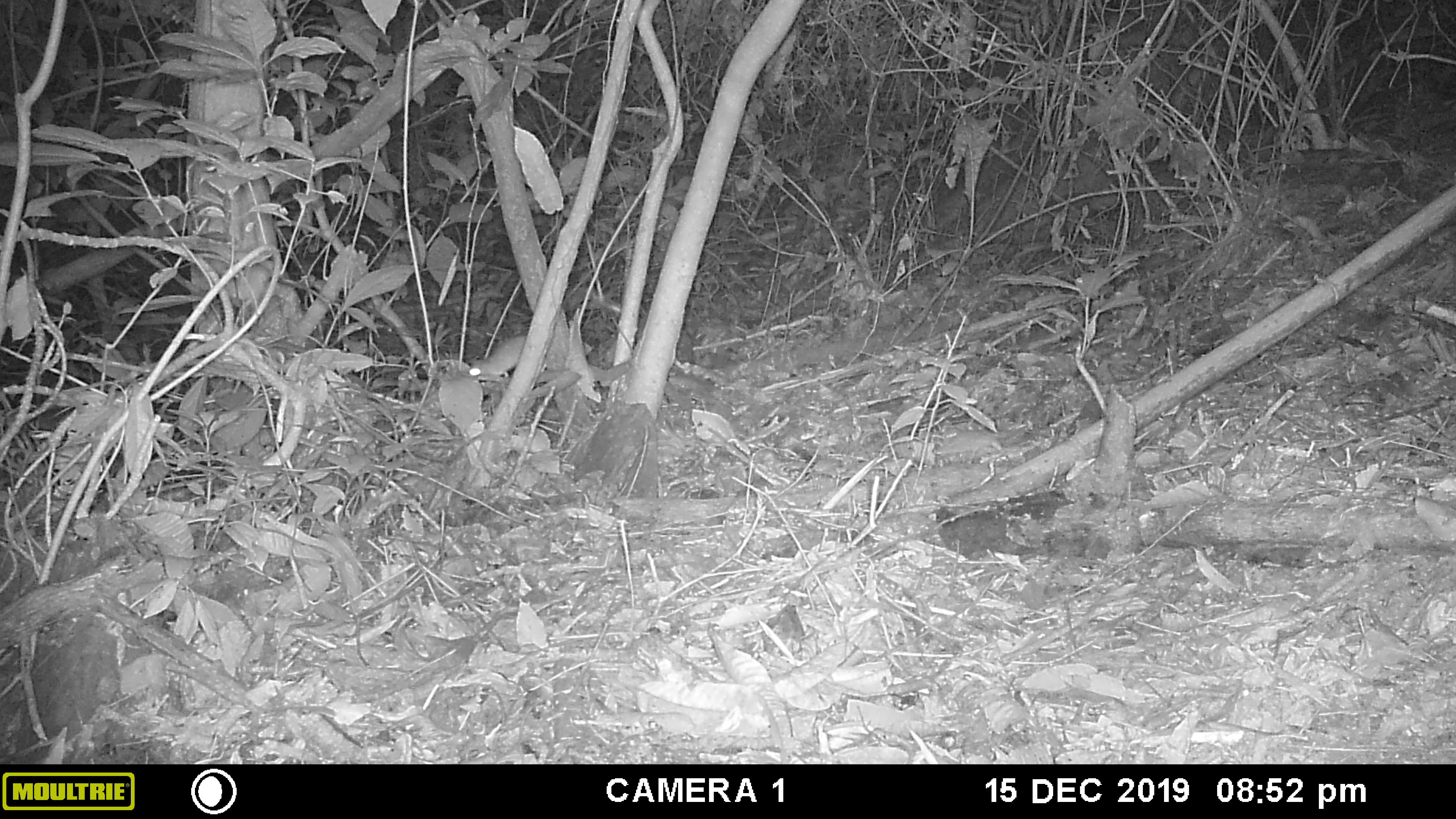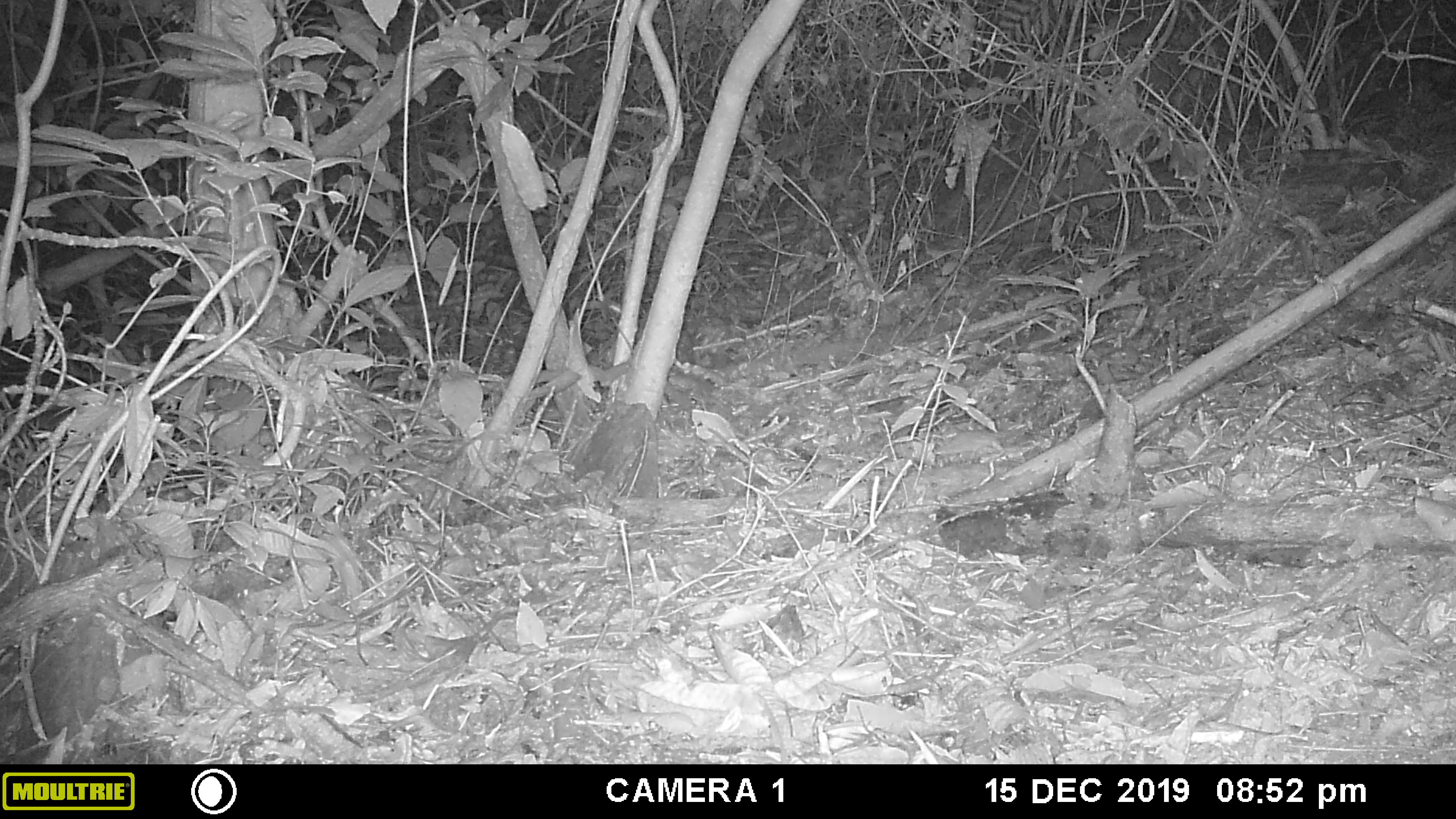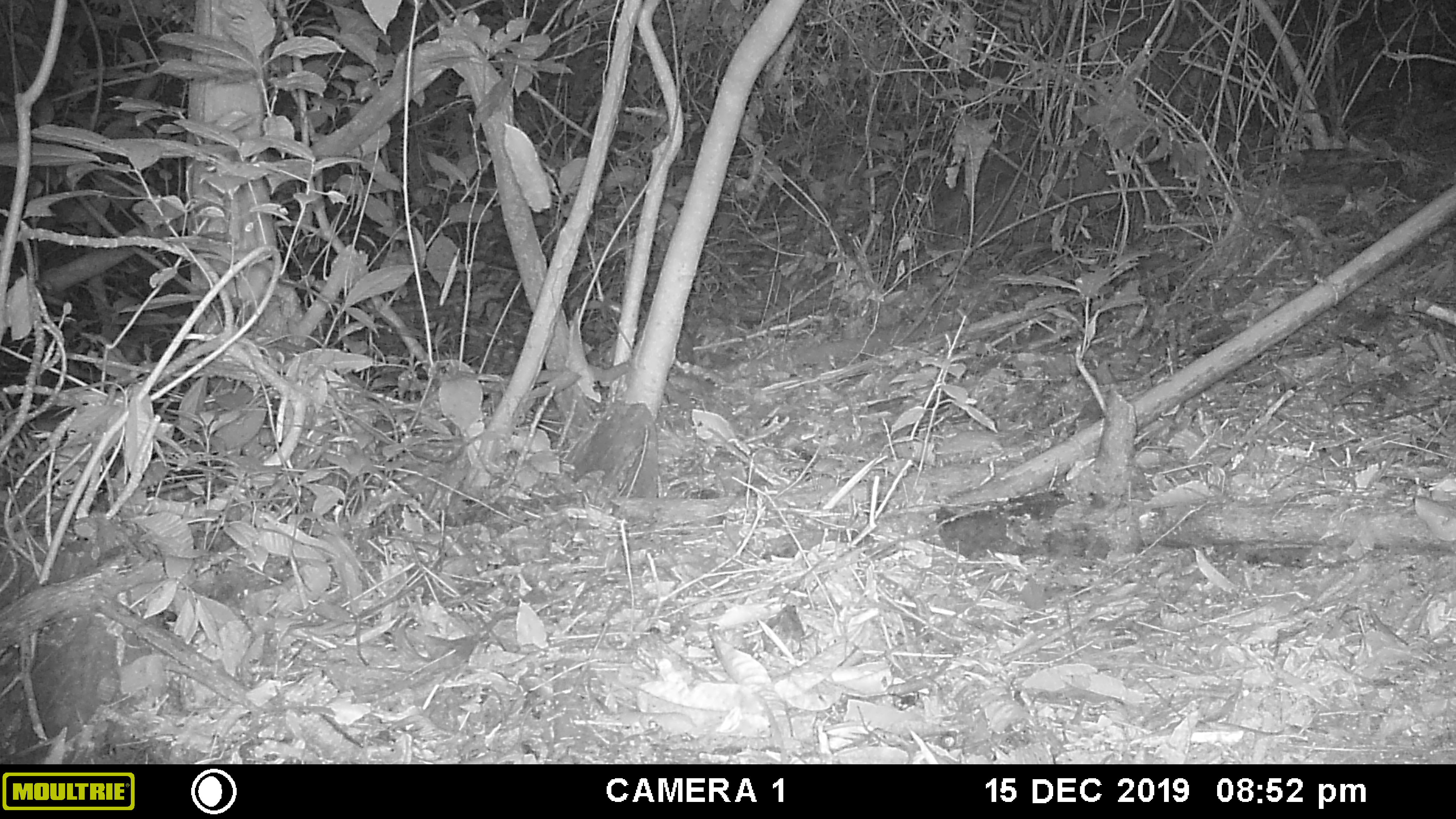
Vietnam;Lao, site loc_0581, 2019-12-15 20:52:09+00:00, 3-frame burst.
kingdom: Animalia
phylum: Chordata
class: Mammalia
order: Rodentia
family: Muridae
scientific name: Muridae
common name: old-world mice and rats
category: unidentified murid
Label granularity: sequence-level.